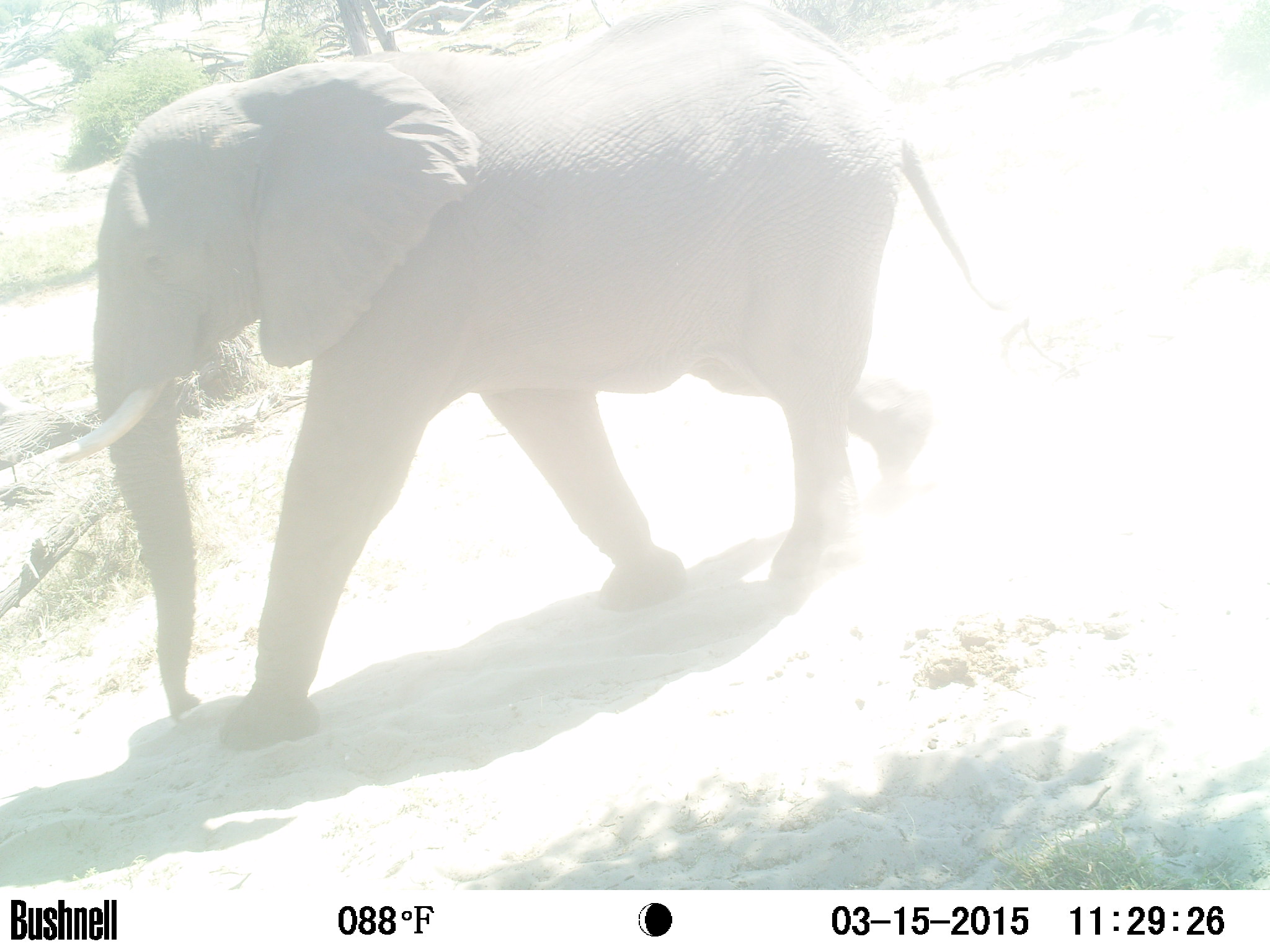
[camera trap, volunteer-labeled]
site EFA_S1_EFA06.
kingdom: Animalia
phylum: Chordata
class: Mammalia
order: Proboscidea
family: Elephantidae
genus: Loxodonta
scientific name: Loxodonta africana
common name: african bush elephant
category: elephant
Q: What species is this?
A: Elephant (african bush elephant) (Loxodonta africana).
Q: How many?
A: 1.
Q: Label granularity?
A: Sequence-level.